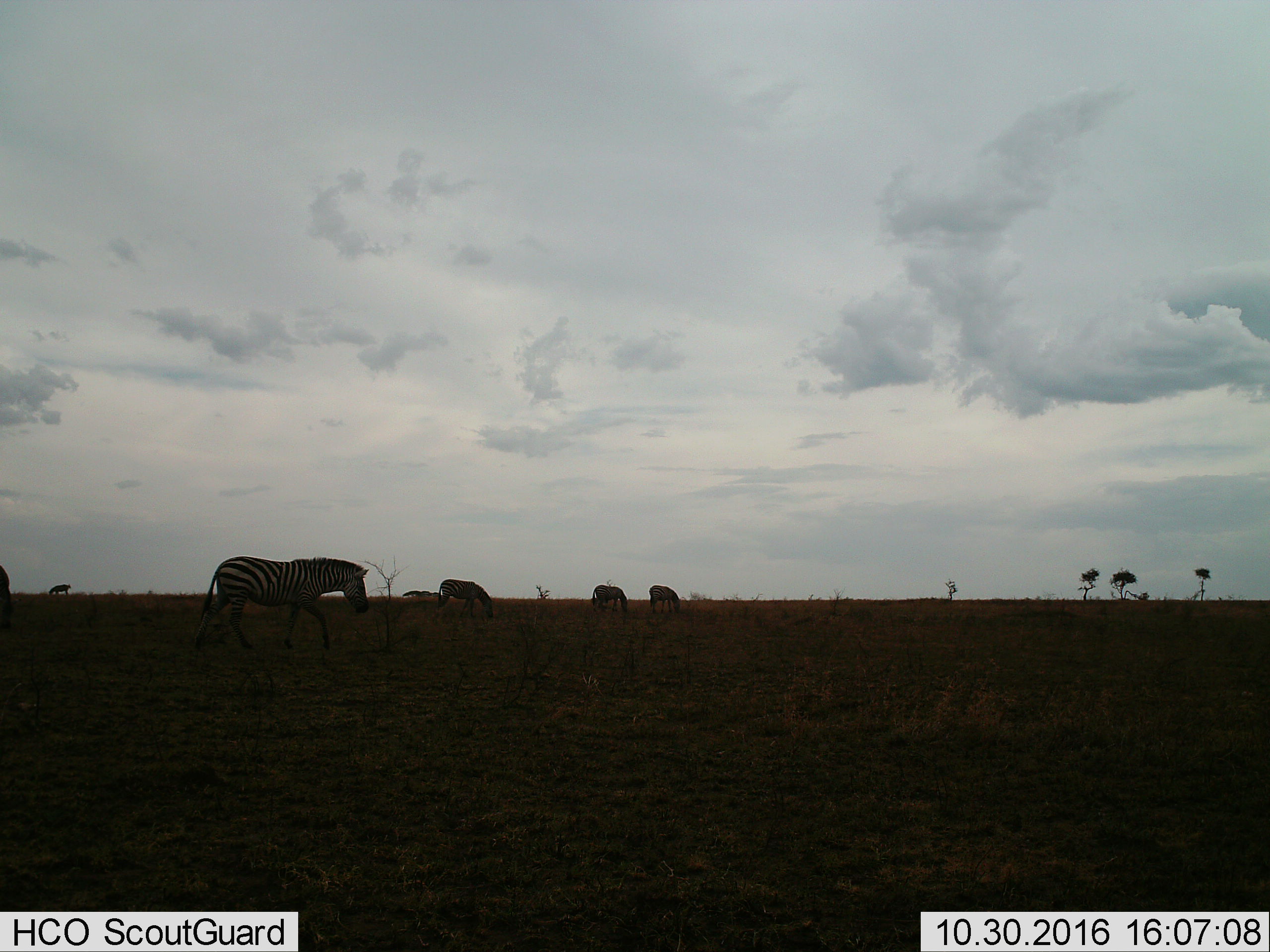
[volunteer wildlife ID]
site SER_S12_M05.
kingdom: Animalia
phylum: Chordata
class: Mammalia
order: Perissodactyla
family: Equidae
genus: Equus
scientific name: Equus quagga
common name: plains zebra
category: zebraplains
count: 5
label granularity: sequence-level